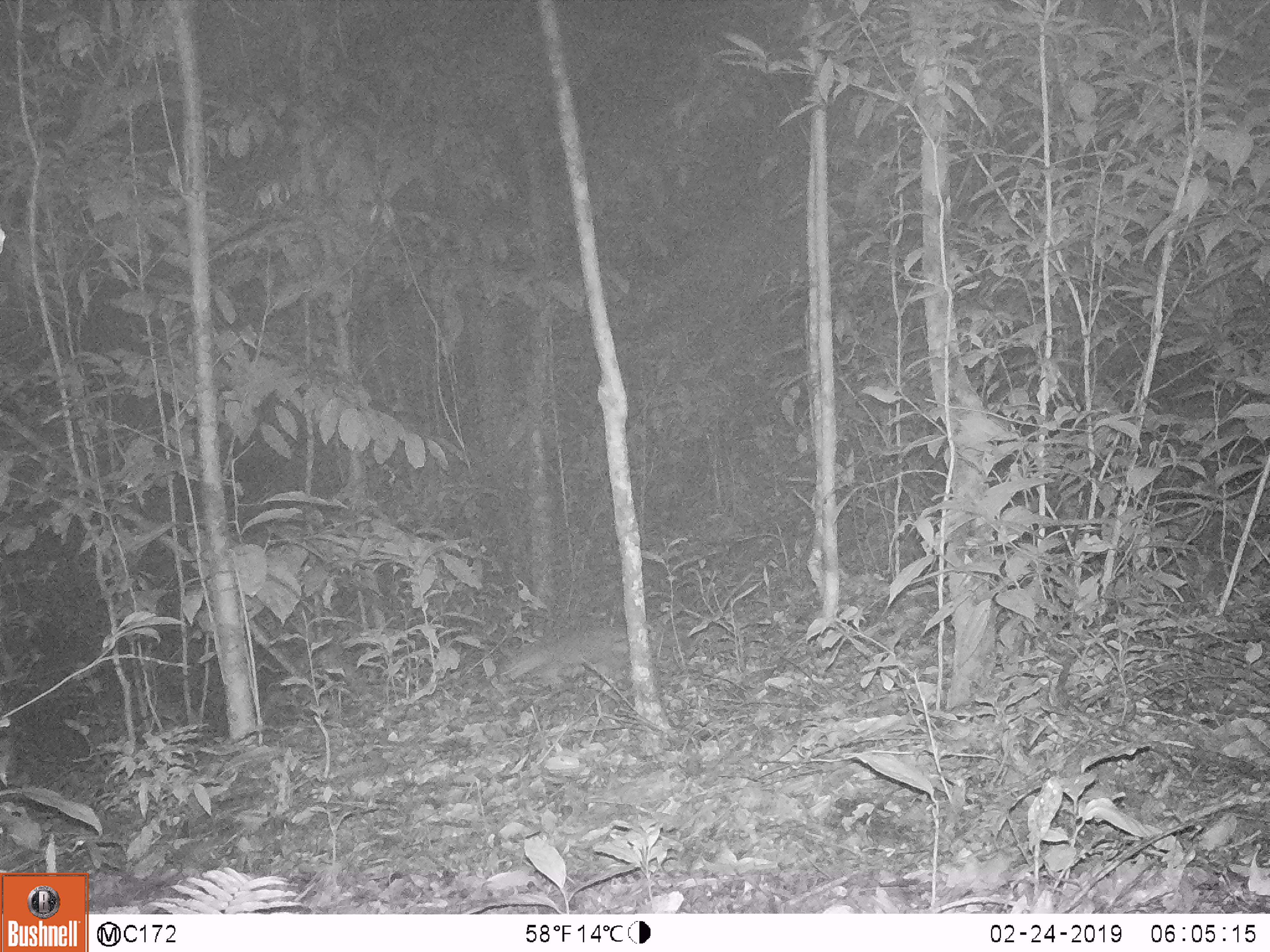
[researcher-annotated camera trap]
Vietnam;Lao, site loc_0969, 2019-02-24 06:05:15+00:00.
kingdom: Animalia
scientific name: Animalia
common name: animal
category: unidentified animal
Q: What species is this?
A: Unidentified animal (animal) (Animalia).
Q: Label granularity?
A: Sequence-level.